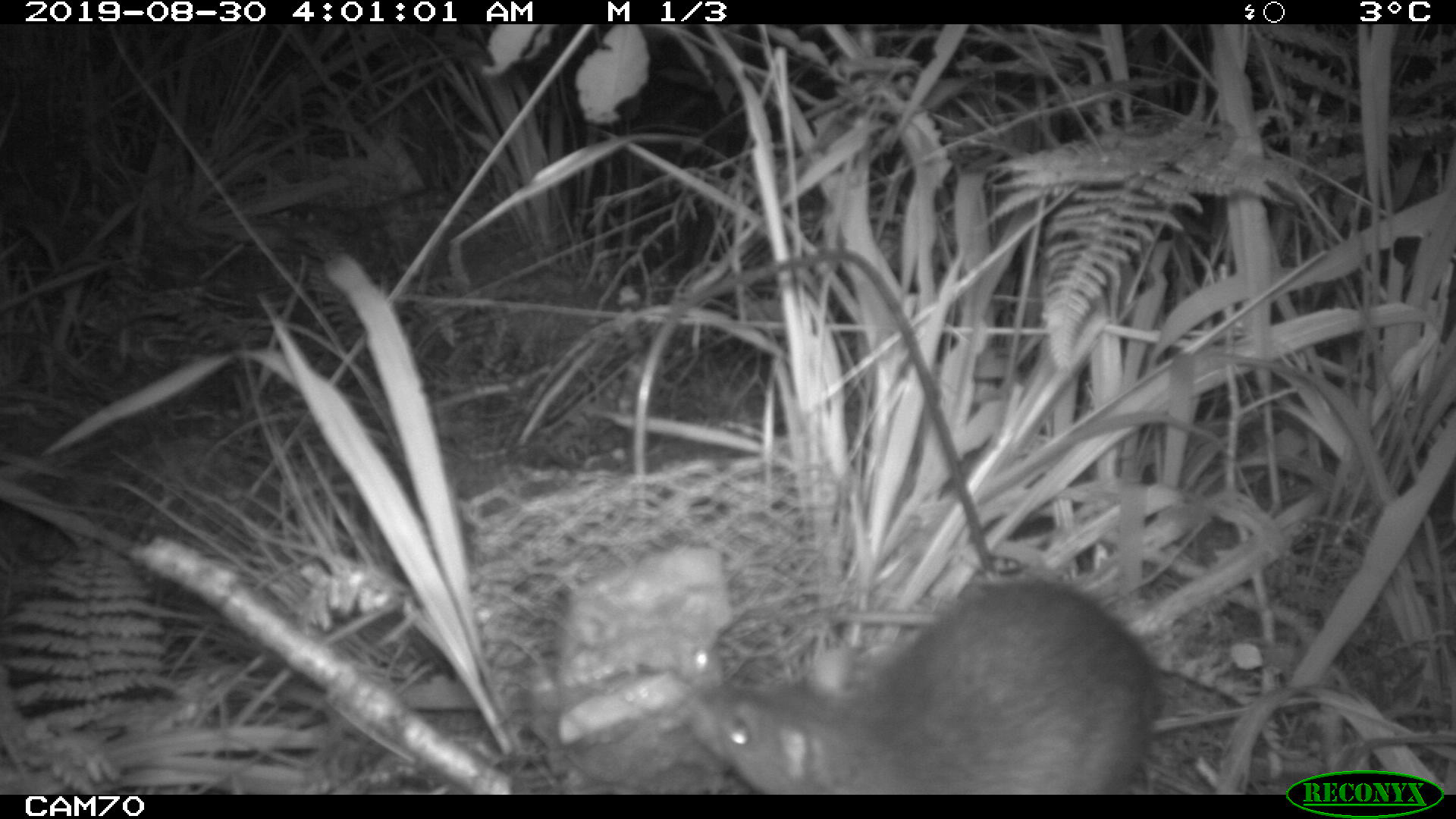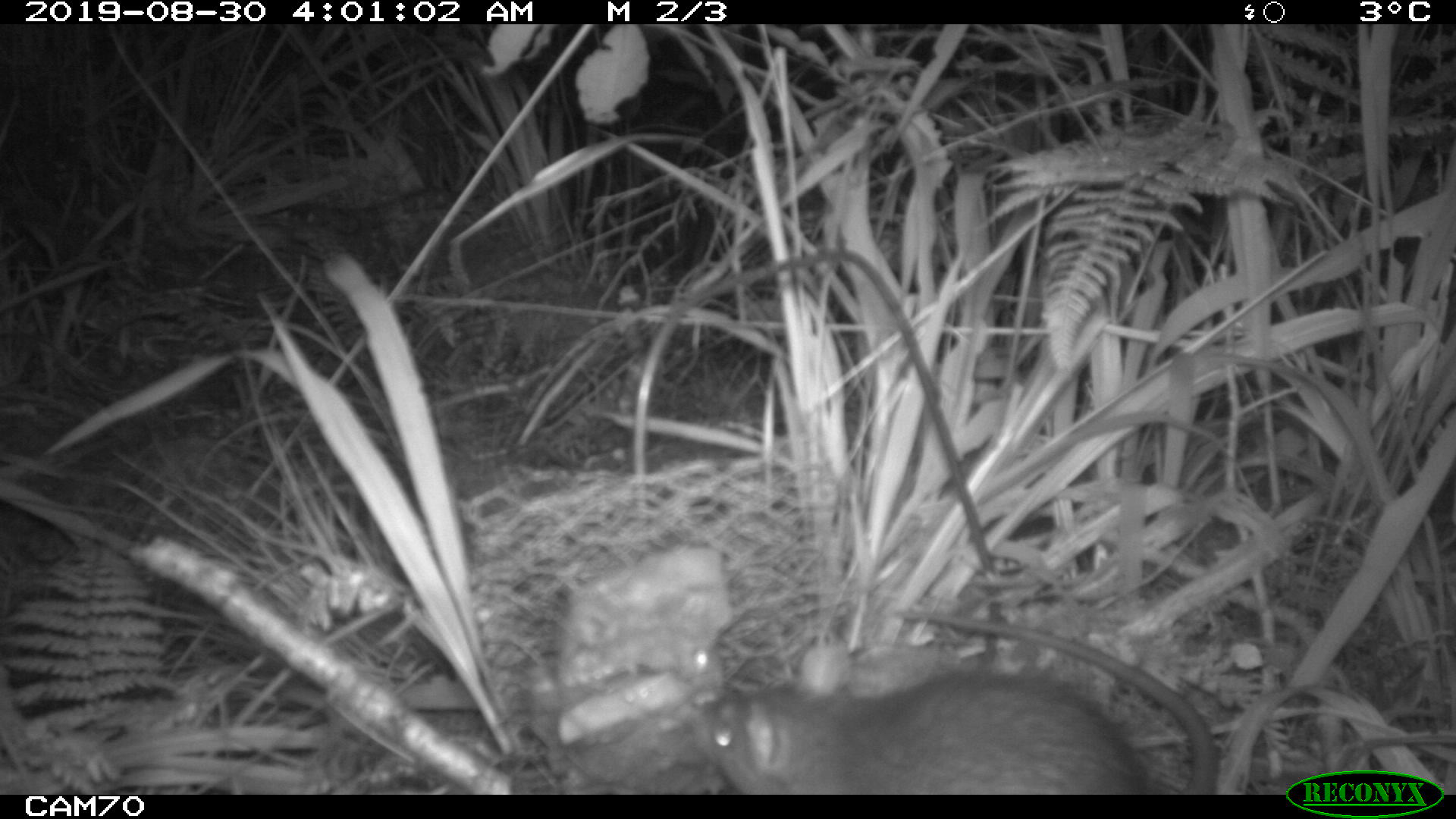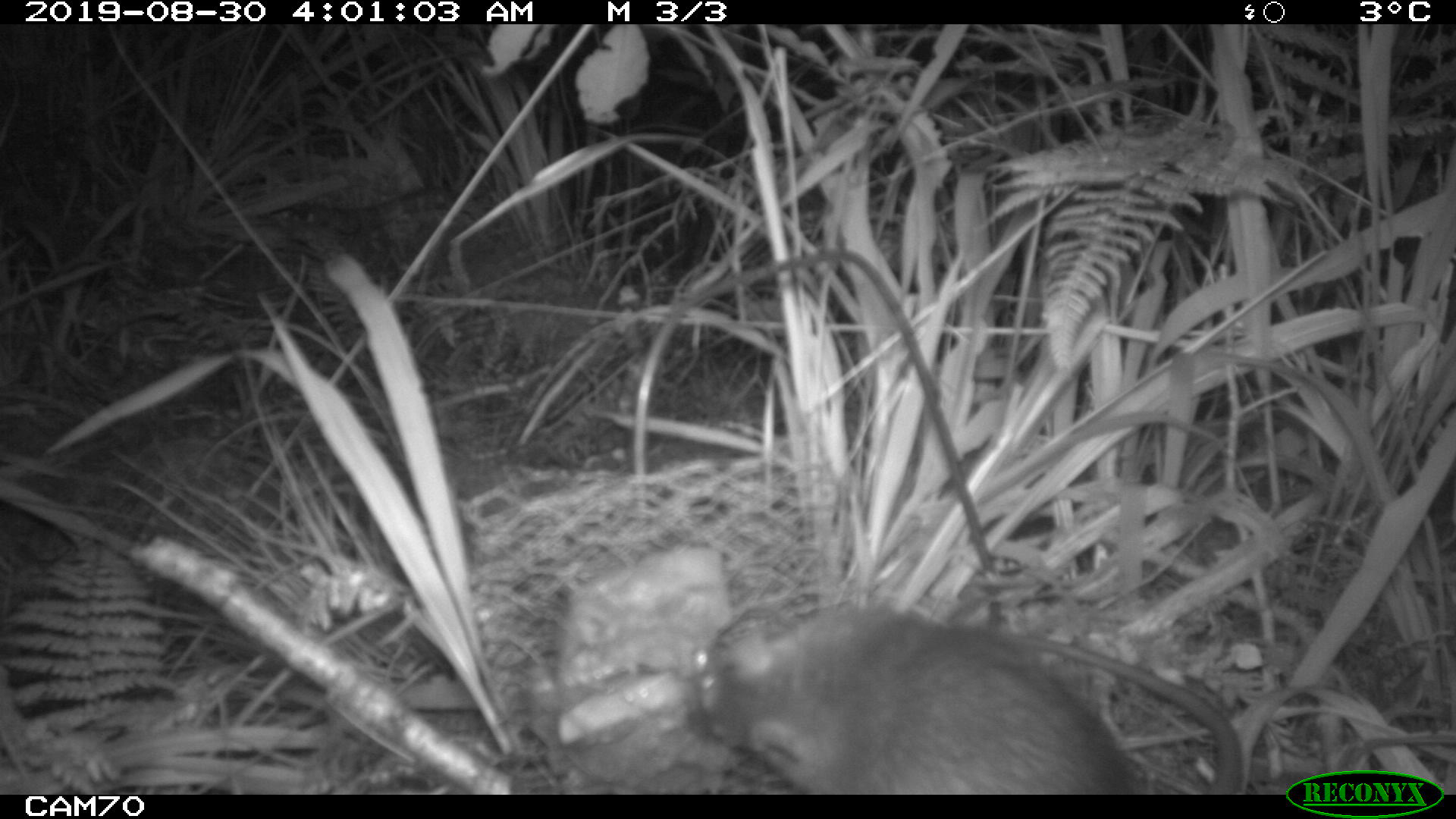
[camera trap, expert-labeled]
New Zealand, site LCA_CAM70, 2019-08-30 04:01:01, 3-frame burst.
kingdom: Animalia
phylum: Chordata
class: Mammalia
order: Rodentia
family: Muridae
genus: Rattus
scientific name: Rattus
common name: rat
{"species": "rat (Rattus)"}